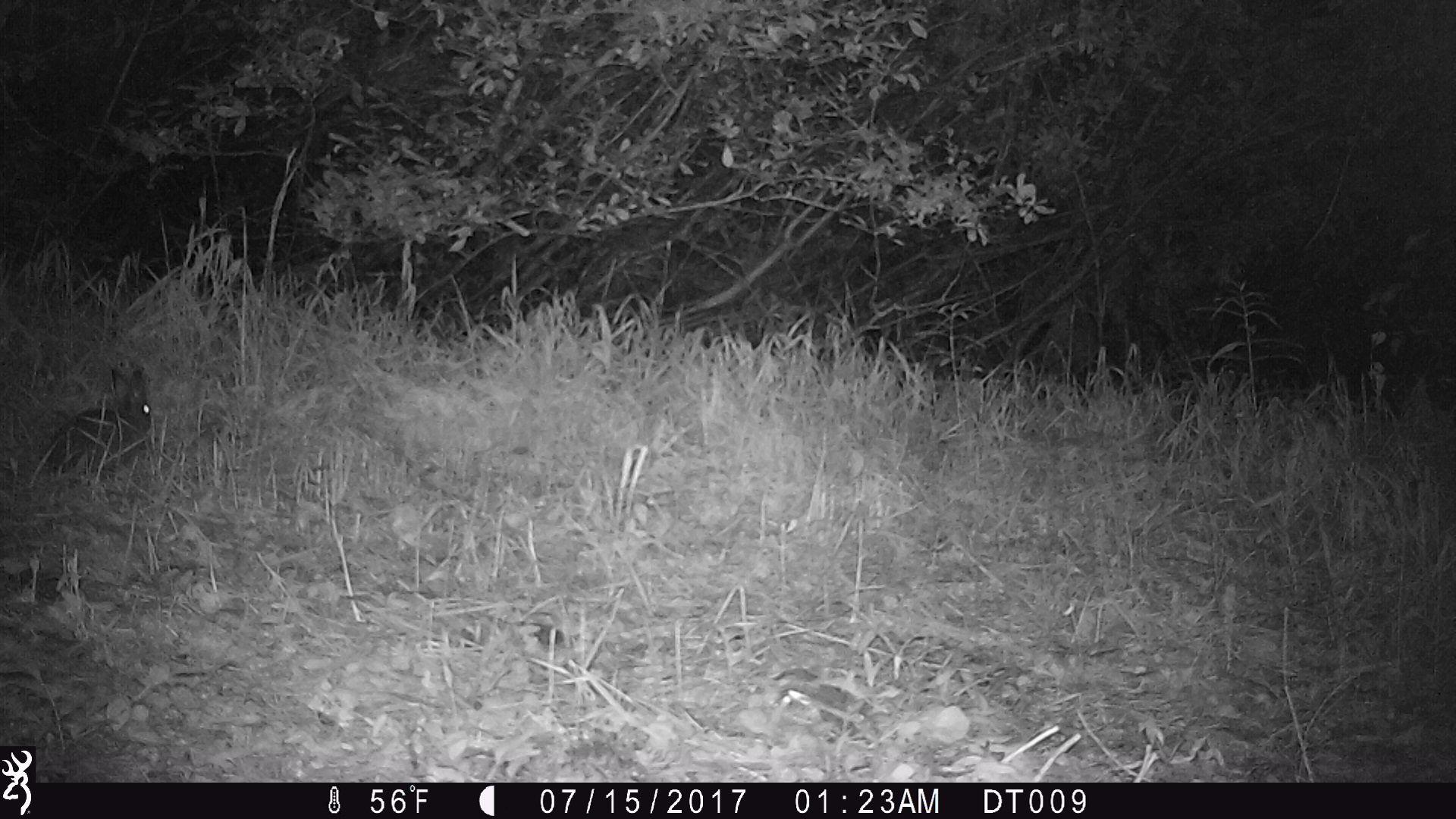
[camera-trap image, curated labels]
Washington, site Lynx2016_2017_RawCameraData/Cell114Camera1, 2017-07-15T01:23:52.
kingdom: Animalia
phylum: Chordata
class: Mammalia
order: Lagomorpha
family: Leporidae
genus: Lepus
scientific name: Lepus americanus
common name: snowshoe hare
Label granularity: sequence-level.